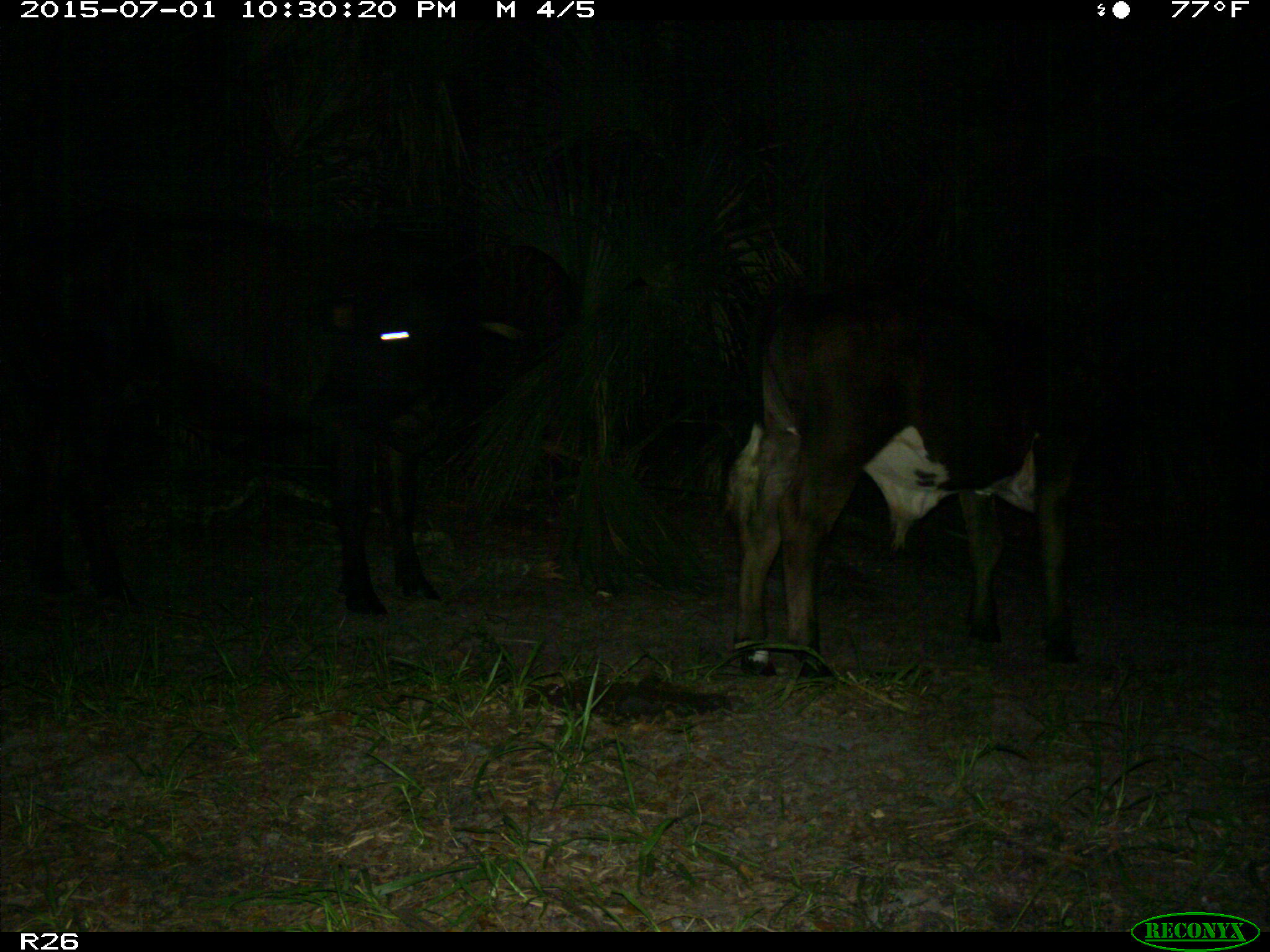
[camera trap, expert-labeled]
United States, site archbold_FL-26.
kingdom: Animalia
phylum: Chordata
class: Mammalia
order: Artiodactyla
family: Bovidae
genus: Bos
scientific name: Bos taurus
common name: domestic cow